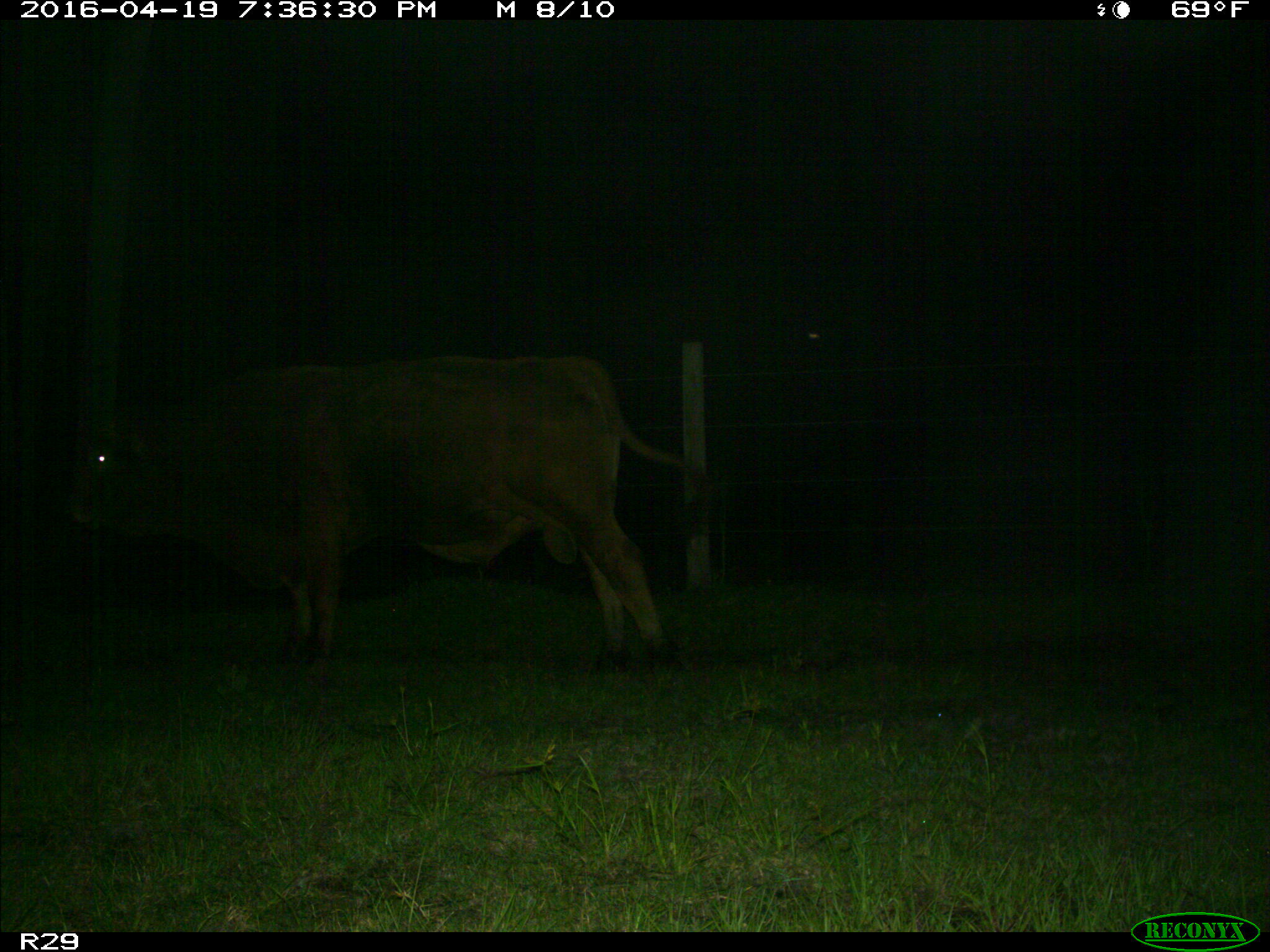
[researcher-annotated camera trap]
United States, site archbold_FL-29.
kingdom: Animalia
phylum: Chordata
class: Mammalia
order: Artiodactyla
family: Bovidae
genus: Bos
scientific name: Bos taurus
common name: domestic cow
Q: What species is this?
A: Bos taurus (domestic cow).